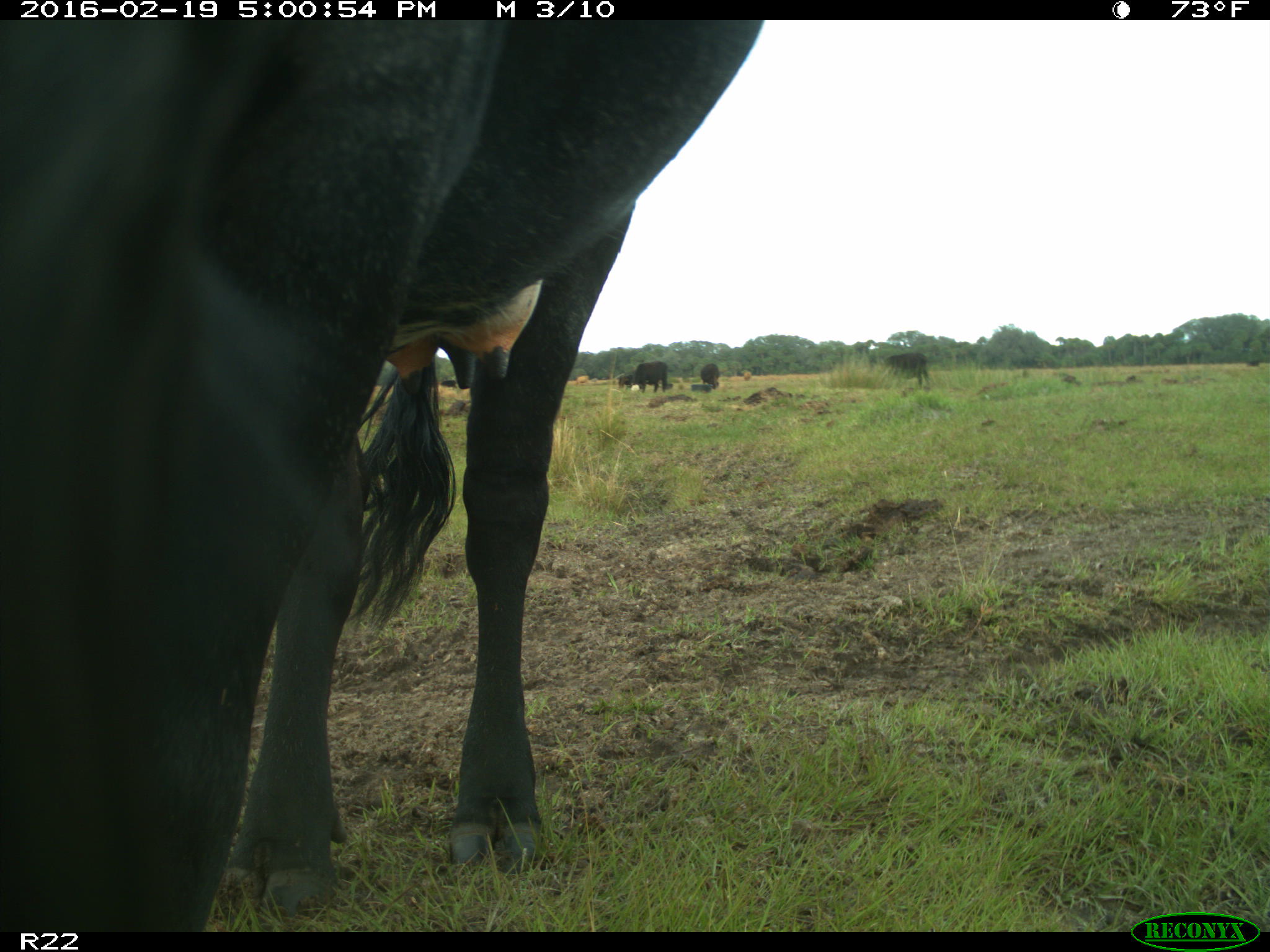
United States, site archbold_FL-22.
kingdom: Animalia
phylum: Chordata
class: Mammalia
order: Artiodactyla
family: Bovidae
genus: Bos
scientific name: Bos taurus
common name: domestic cow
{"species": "Bos taurus (domestic cow)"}